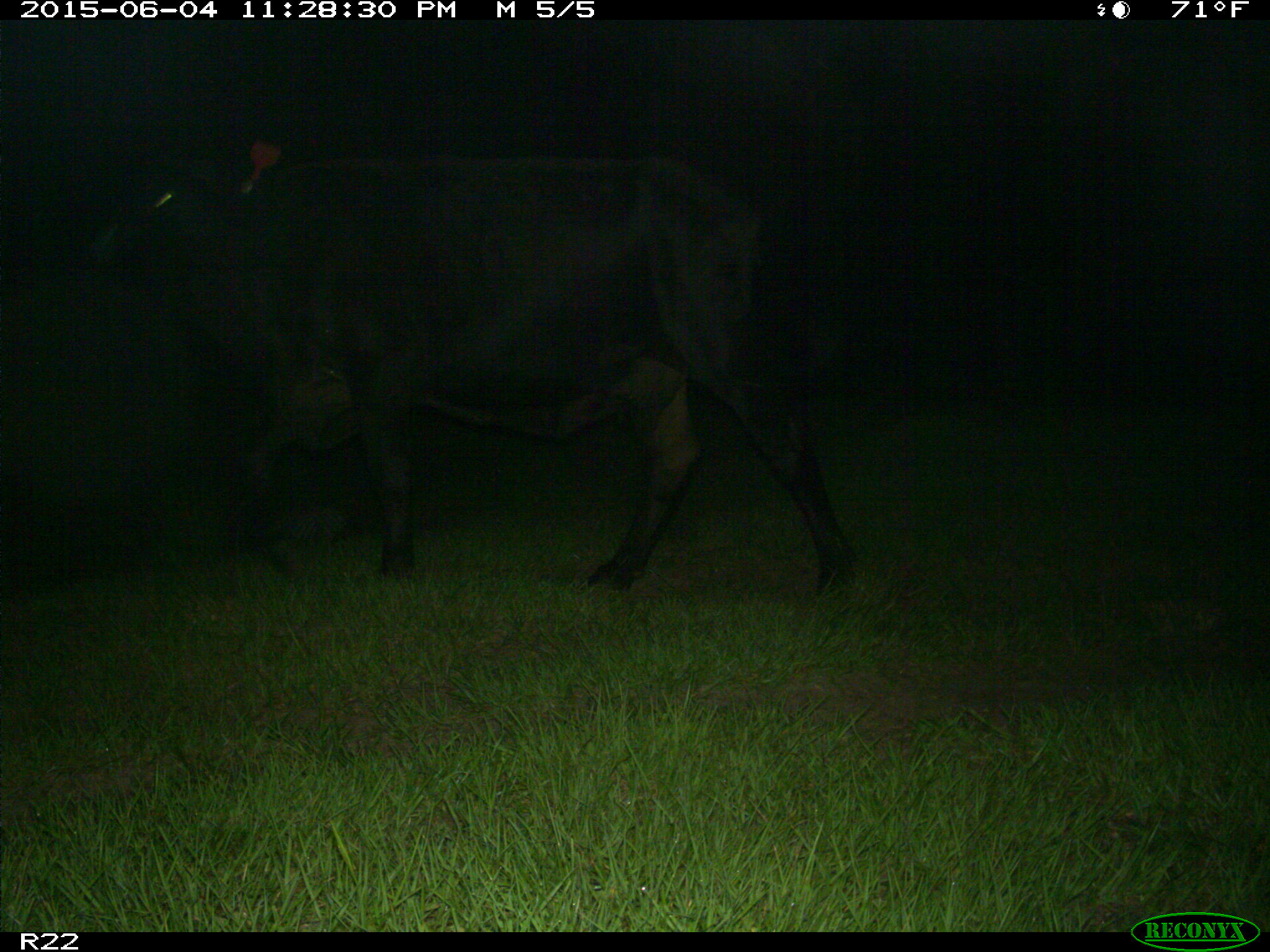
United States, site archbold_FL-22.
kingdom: Animalia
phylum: Chordata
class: Mammalia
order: Artiodactyla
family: Bovidae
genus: Bos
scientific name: Bos taurus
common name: domestic cow